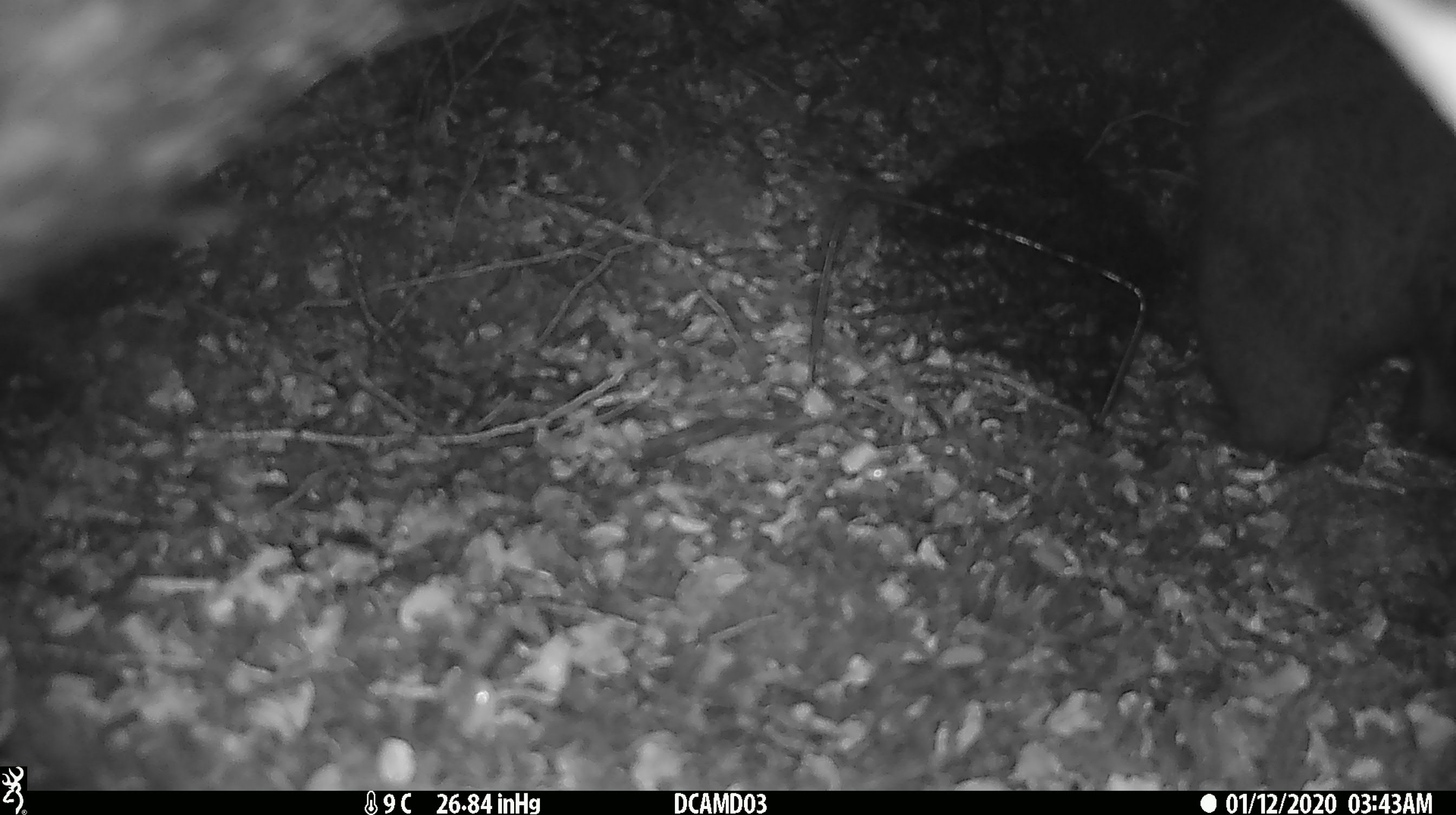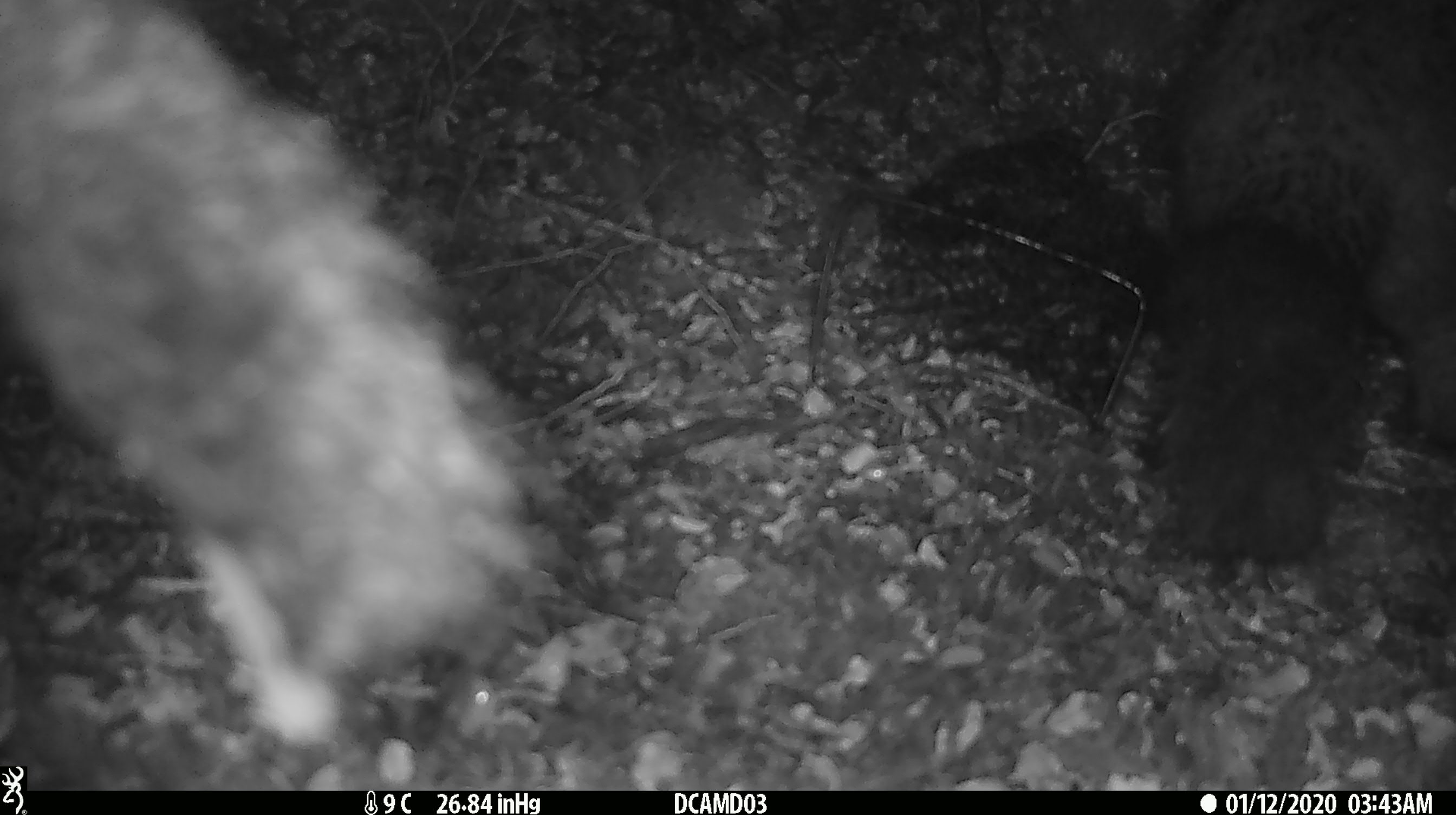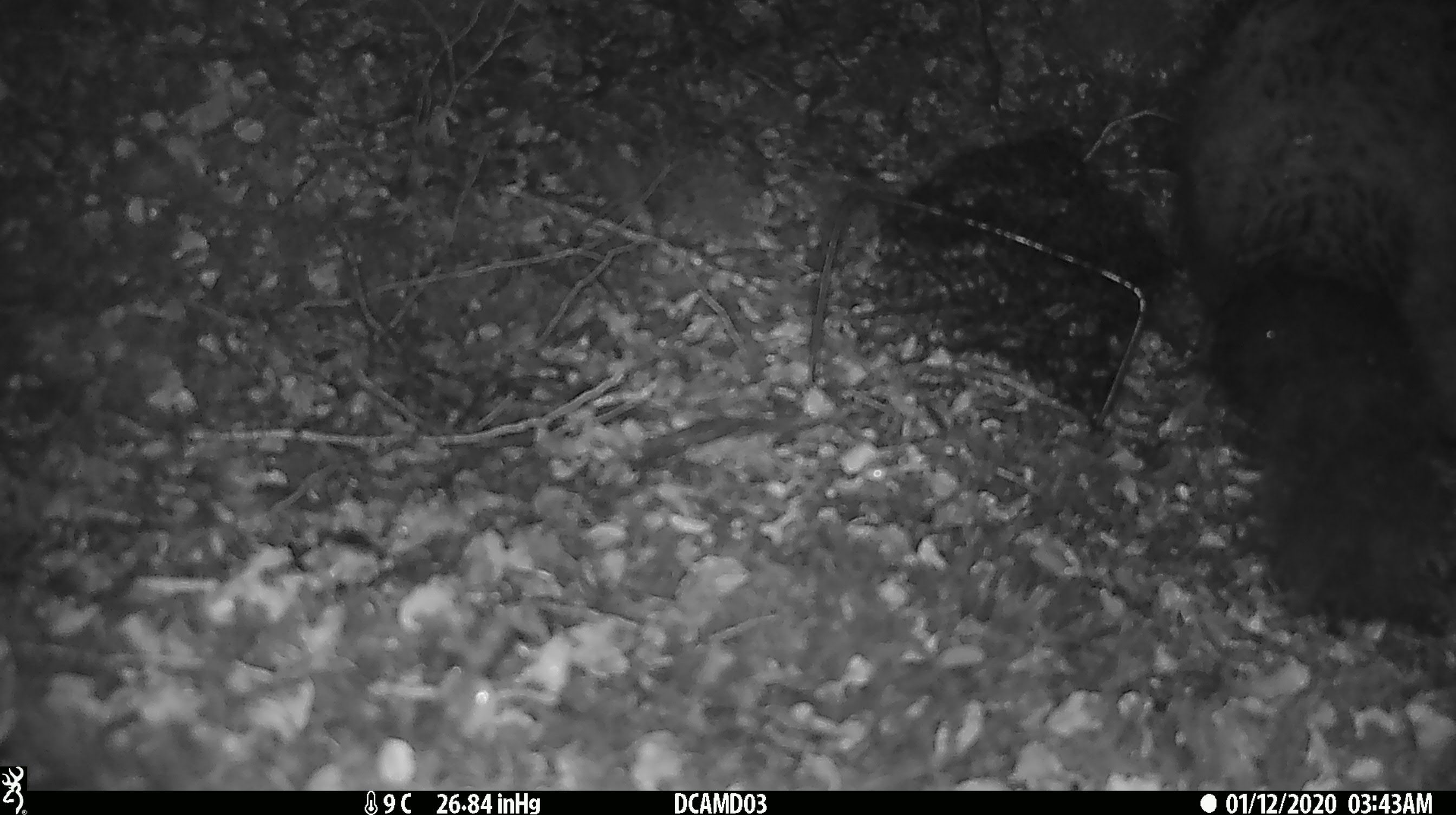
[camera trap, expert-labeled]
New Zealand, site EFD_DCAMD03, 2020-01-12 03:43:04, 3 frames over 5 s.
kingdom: Animalia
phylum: Chordata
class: Mammalia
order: Diprotodontia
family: Phalangeridae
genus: Trichosurus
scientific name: Trichosurus vulpecula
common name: common brushtail possum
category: possum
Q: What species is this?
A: Possum (common brushtail possum) (Trichosurus vulpecula).